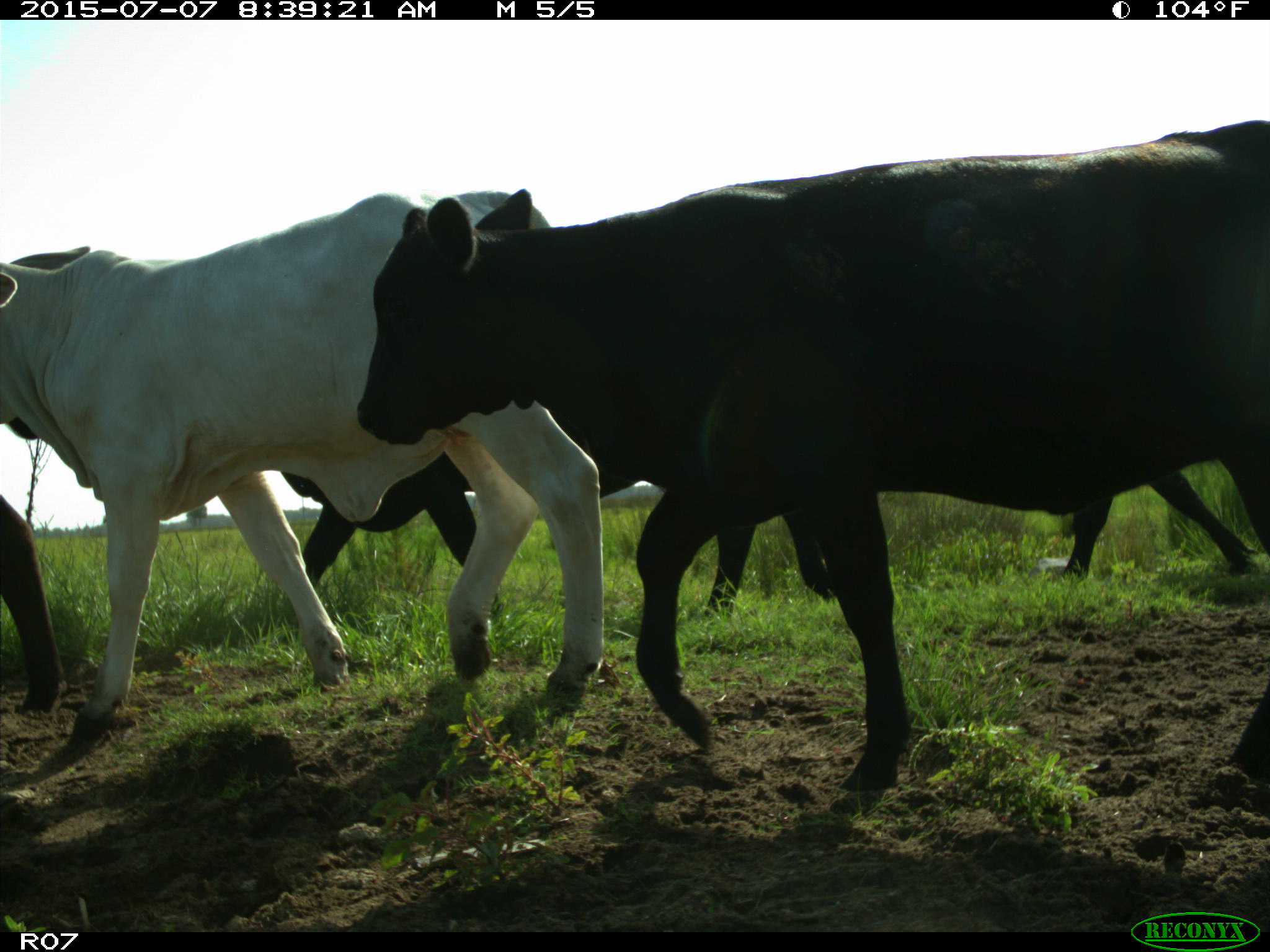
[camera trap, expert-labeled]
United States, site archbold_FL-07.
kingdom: Animalia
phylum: Chordata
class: Mammalia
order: Artiodactyla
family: Bovidae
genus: Bos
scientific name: Bos taurus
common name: domestic cow